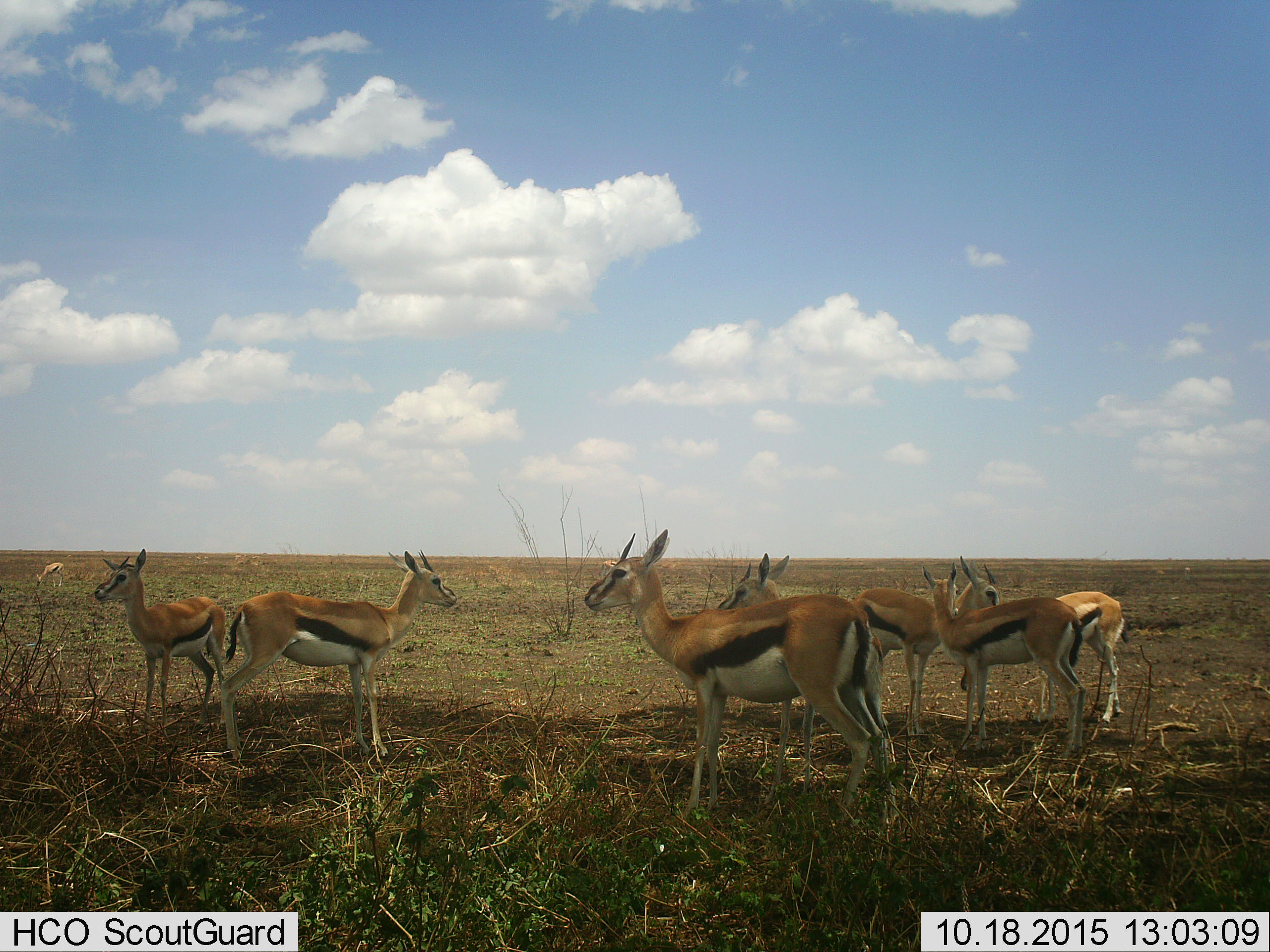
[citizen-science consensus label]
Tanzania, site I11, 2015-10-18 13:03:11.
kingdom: Animalia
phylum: Chordata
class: Mammalia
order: Artiodactyla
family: Bovidae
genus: Eudorcas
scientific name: Eudorcas thomsonii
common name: thomson's gazelle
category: gazellethomsons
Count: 7.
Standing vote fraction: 100%.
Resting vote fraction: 0%.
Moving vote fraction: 0%.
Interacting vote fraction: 11%.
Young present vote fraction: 11%.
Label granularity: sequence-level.